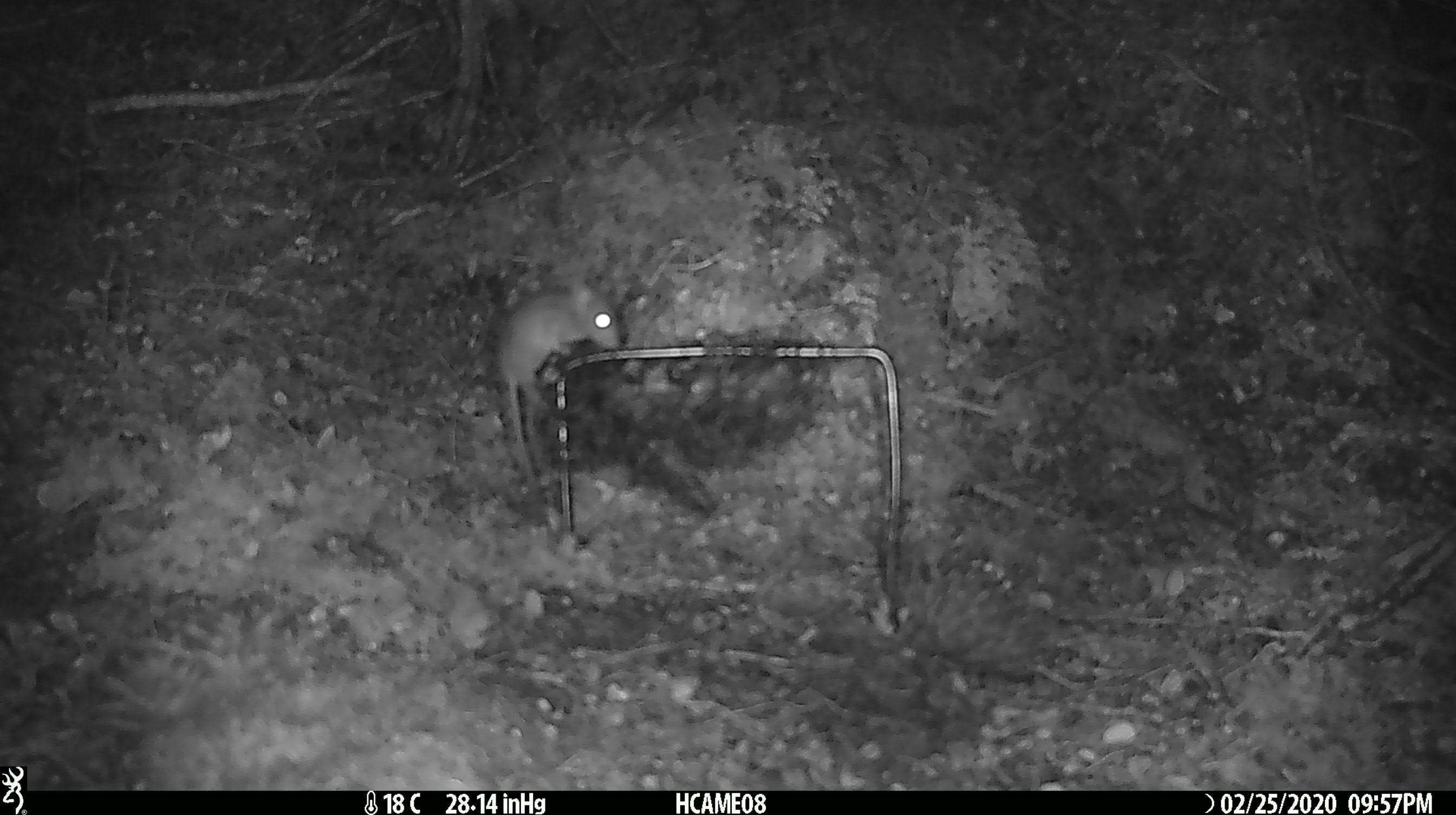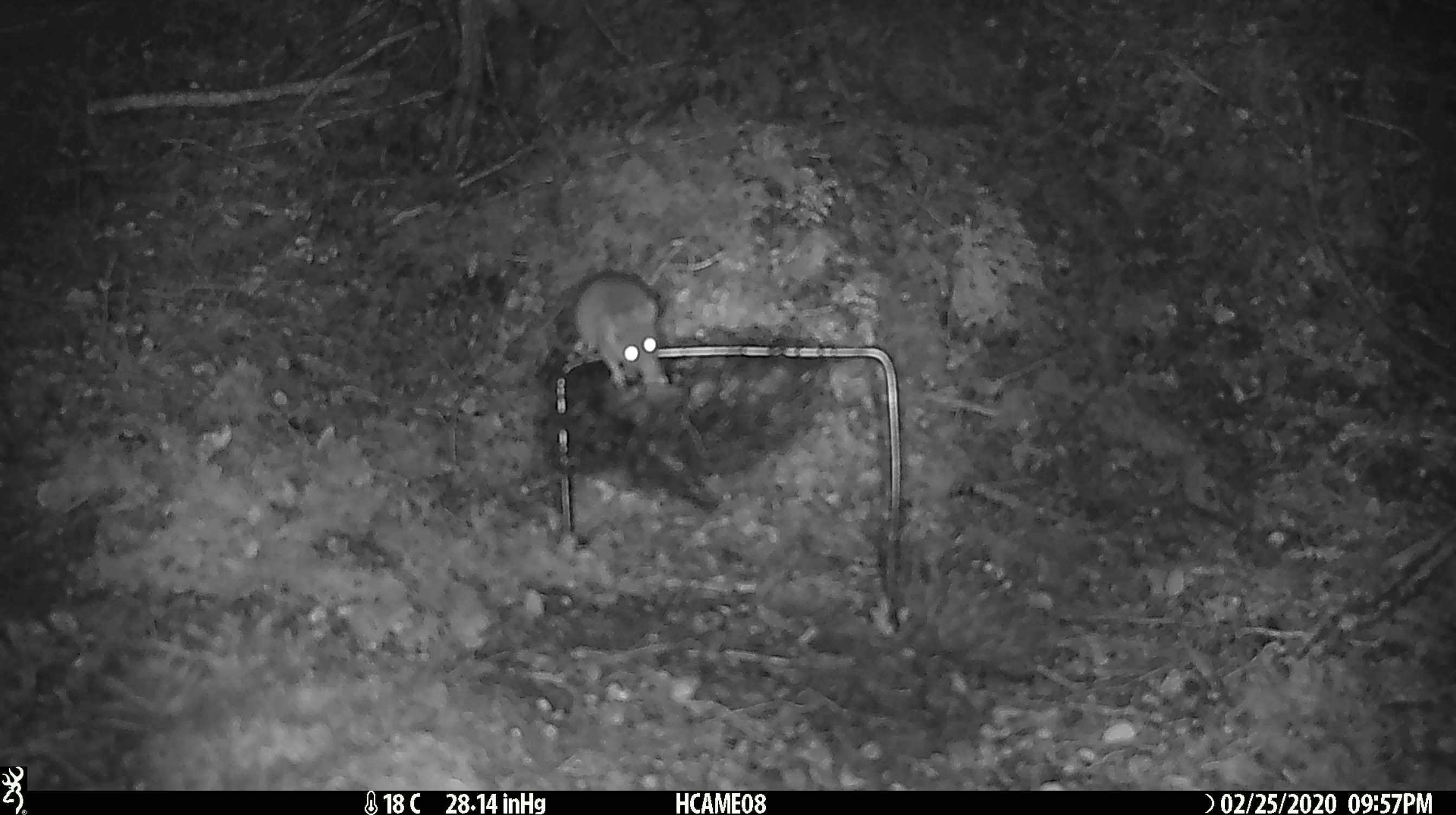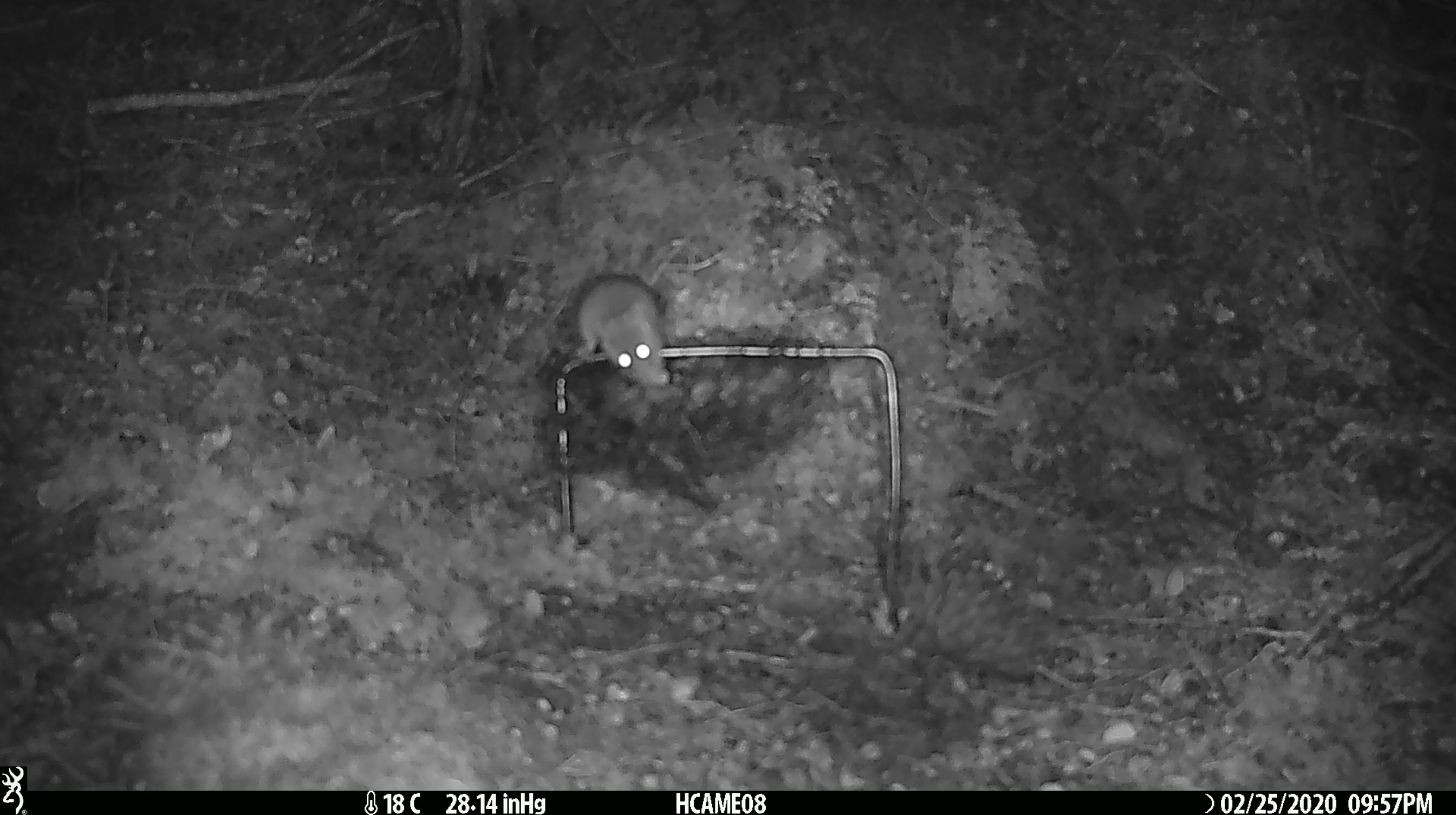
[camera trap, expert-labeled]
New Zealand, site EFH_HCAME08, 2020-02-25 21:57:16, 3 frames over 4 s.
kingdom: Animalia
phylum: Chordata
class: Mammalia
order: Rodentia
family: Muridae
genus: Mus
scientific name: Mus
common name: mouse